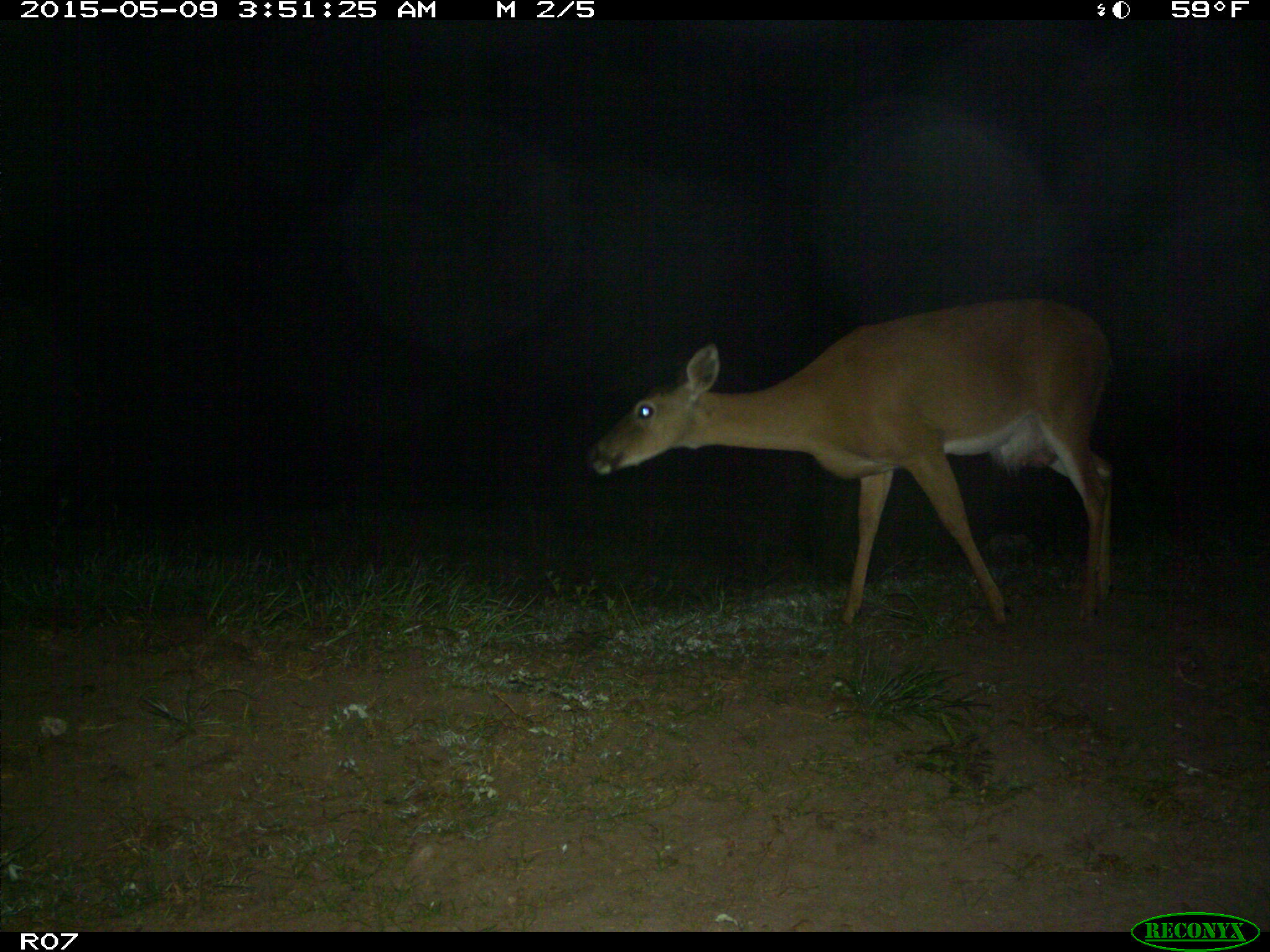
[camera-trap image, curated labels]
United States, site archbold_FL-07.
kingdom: Animalia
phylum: Chordata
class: Mammalia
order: Artiodactyla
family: Cervidae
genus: Odocoileus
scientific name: Odocoileus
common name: deer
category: unidentified deer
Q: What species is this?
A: Unidentified deer (deer) (Odocoileus).